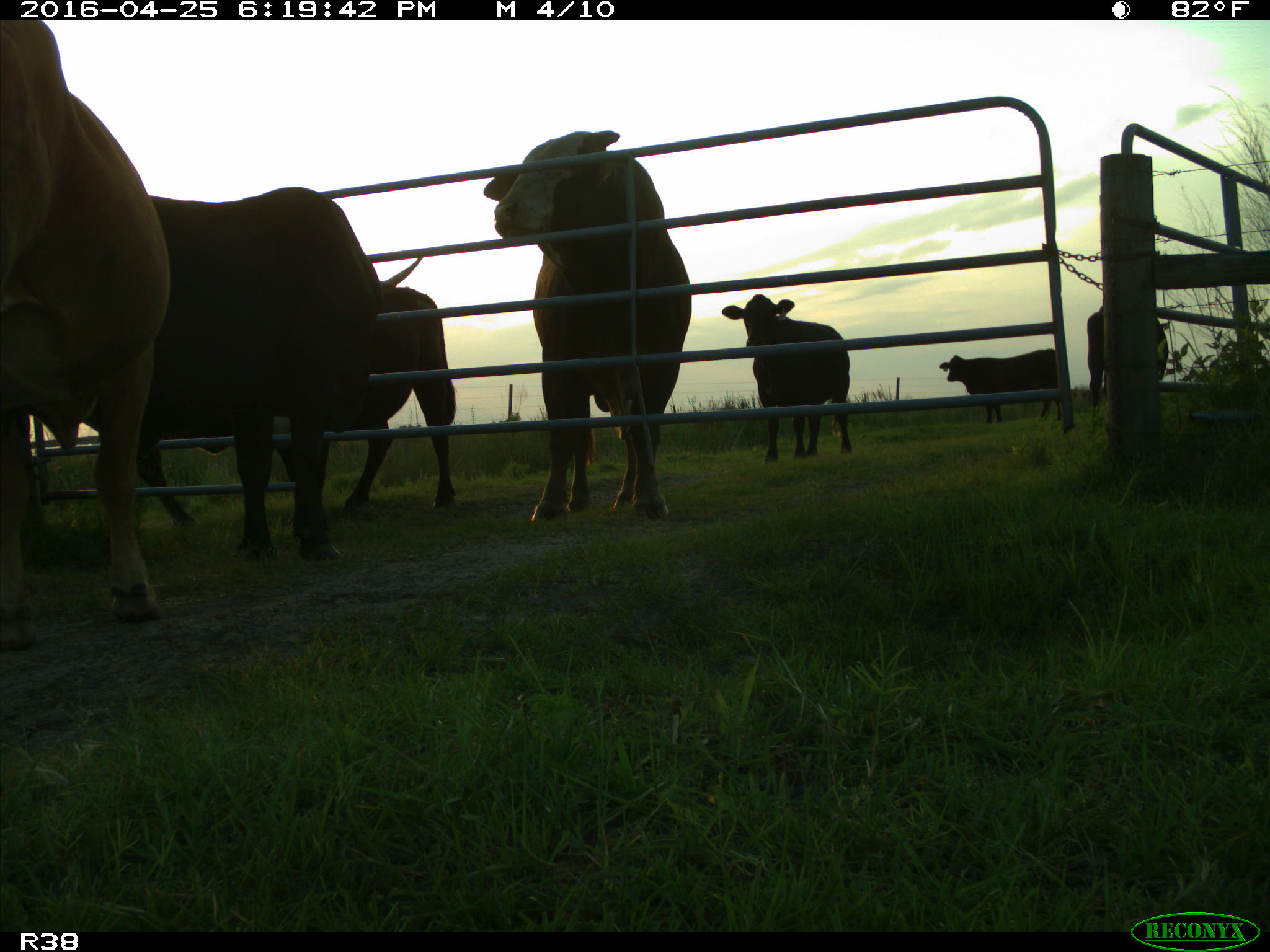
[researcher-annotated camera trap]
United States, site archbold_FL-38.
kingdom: Animalia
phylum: Chordata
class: Mammalia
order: Artiodactyla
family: Bovidae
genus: Bos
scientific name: Bos taurus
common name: domestic cow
Bos taurus (domestic cow).